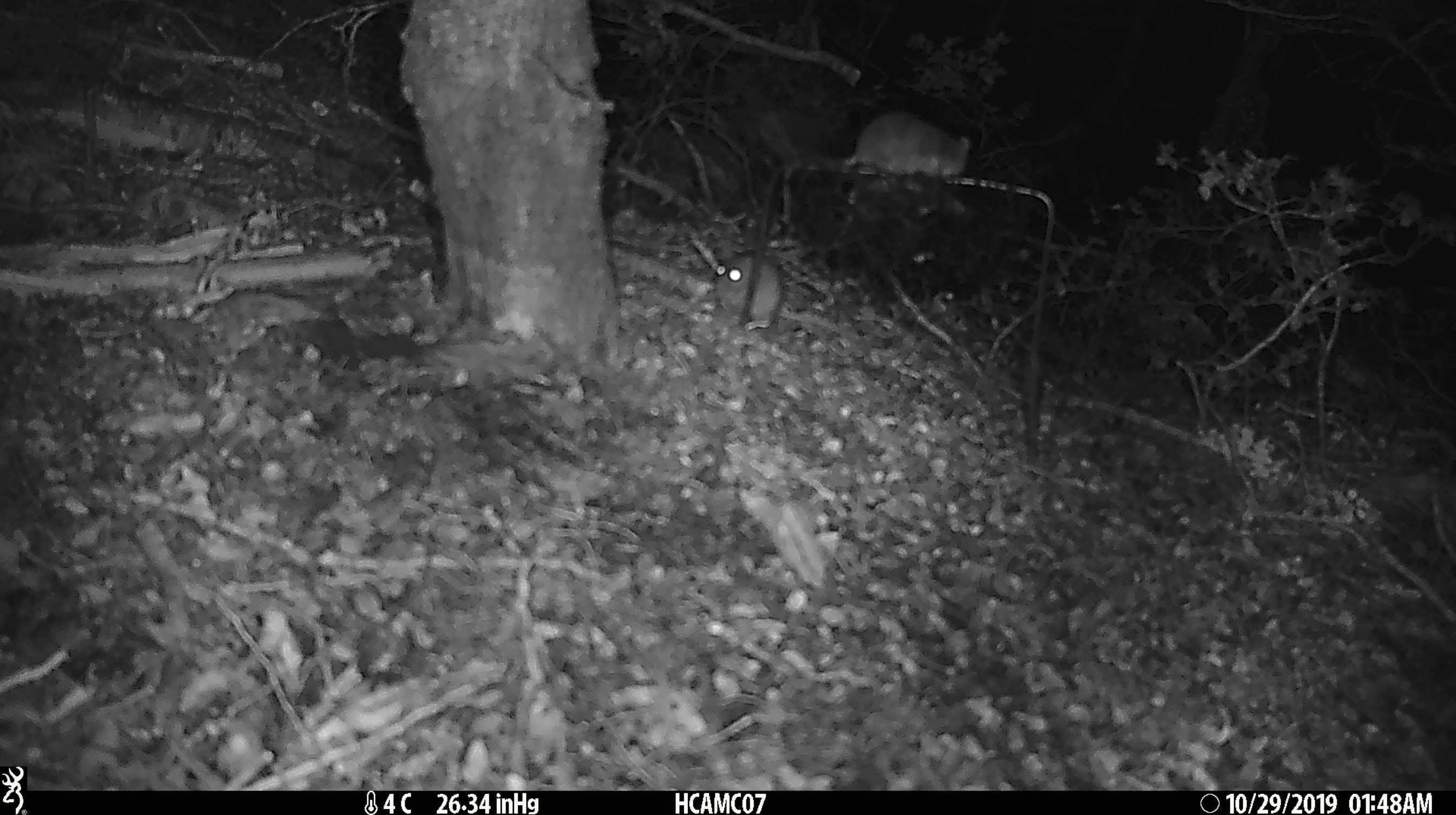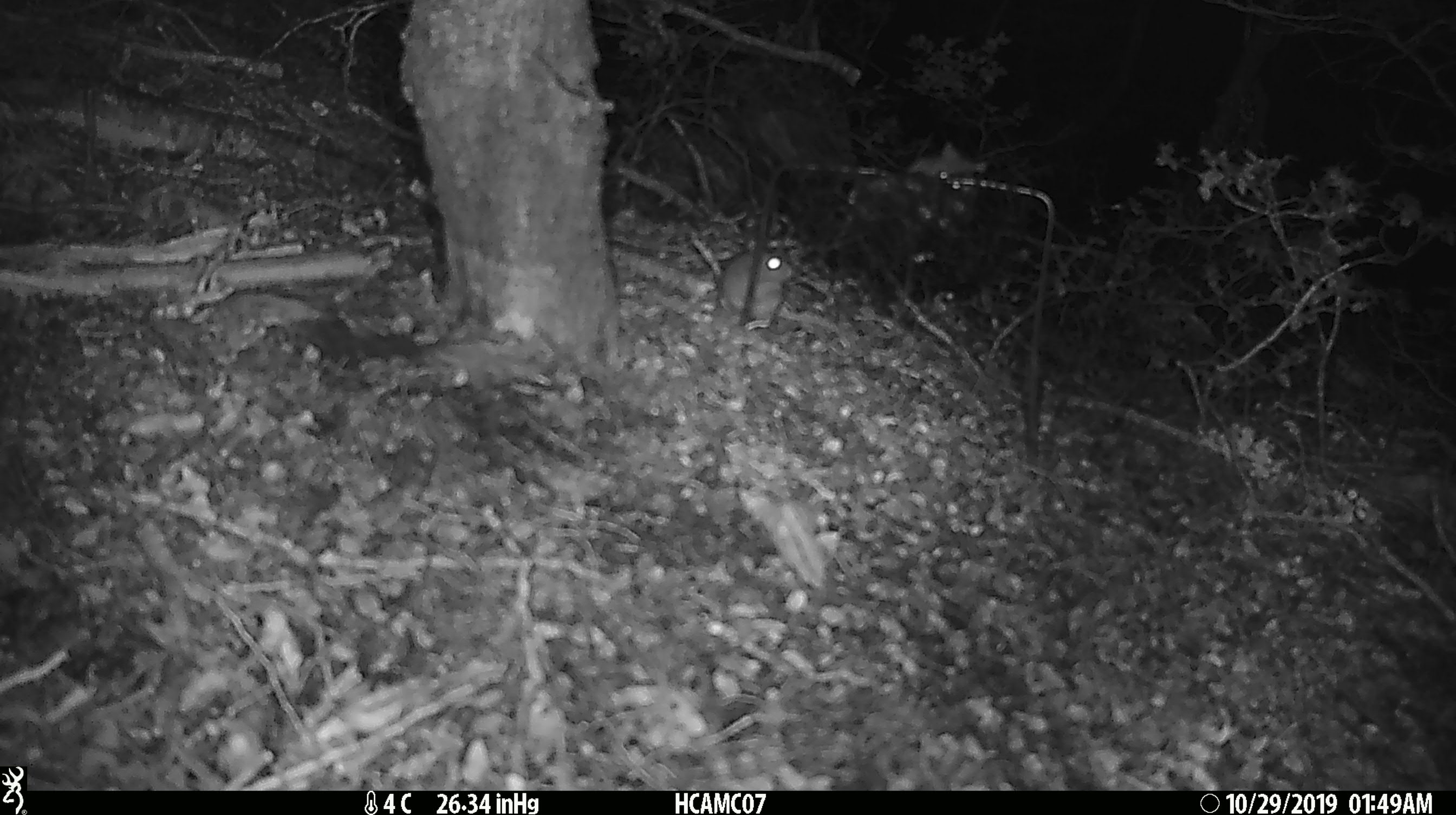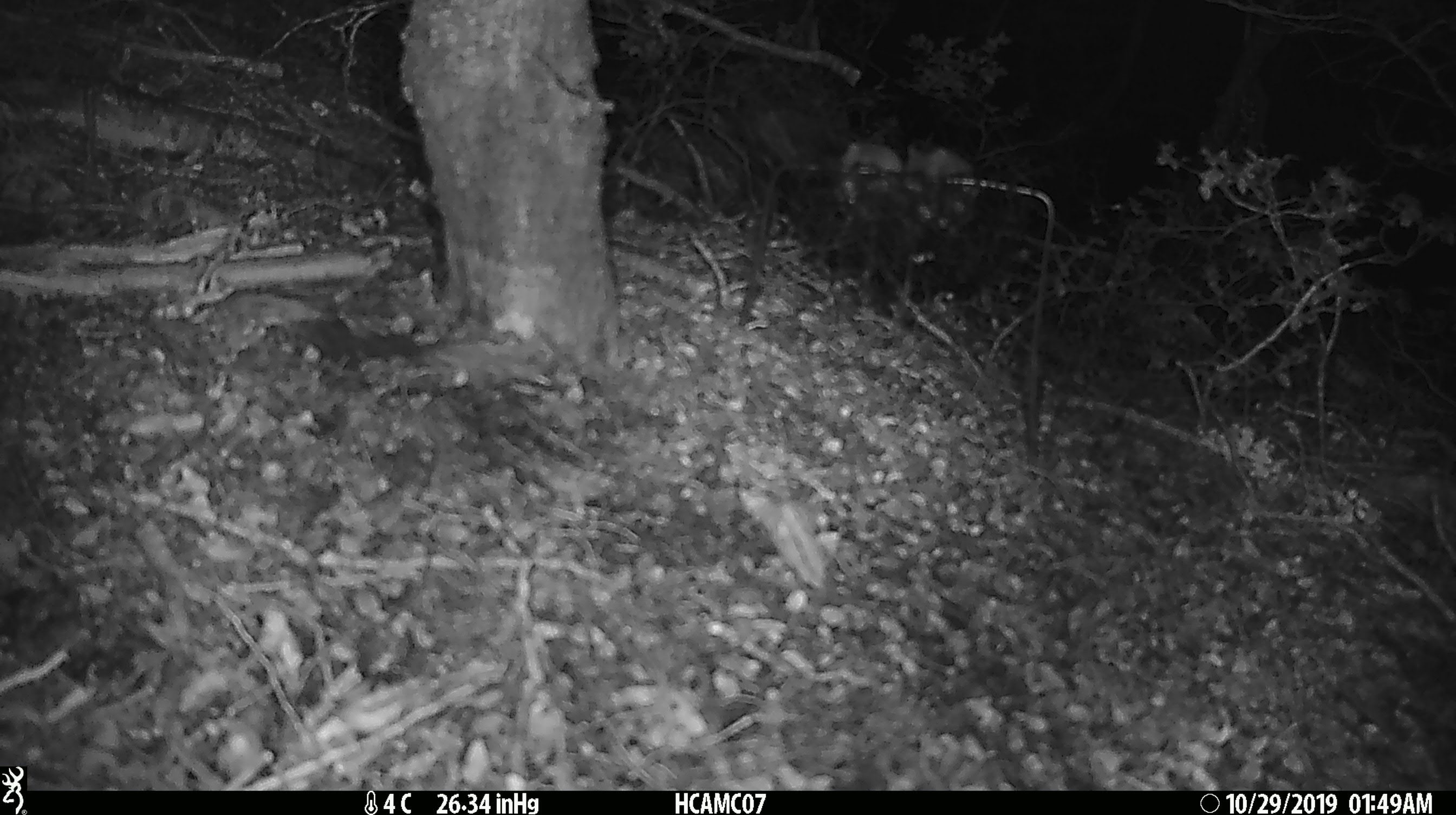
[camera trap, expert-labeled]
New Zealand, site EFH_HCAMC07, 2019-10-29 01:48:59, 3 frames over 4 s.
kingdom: Animalia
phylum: Chordata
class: Mammalia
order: Rodentia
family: Muridae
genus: Mus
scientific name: Mus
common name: mouse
Mouse (Mus).